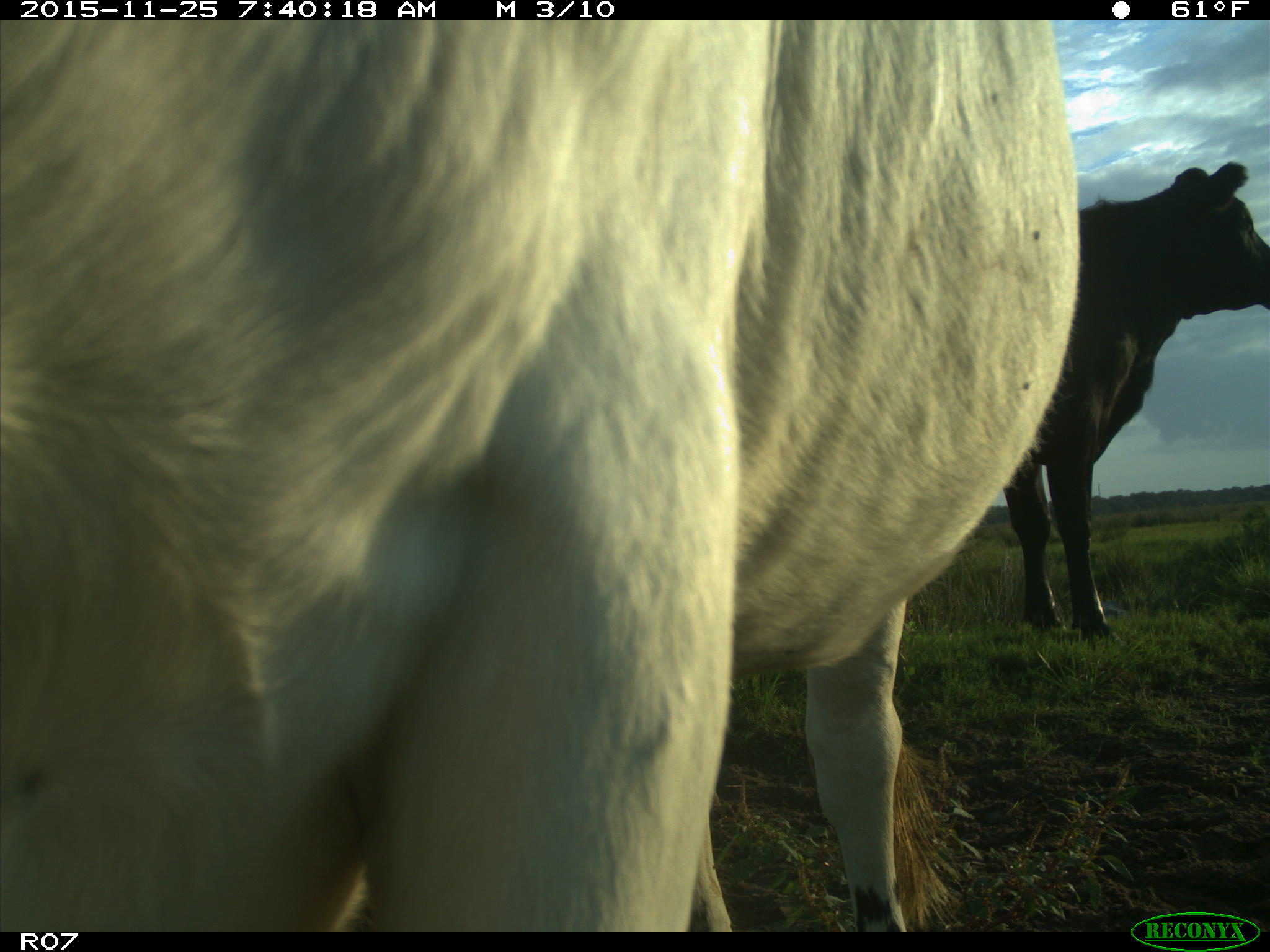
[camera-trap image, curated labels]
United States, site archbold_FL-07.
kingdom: Animalia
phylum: Chordata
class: Mammalia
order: Artiodactyla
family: Bovidae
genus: Bos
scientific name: Bos taurus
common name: domestic cow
Bos taurus (domestic cow).